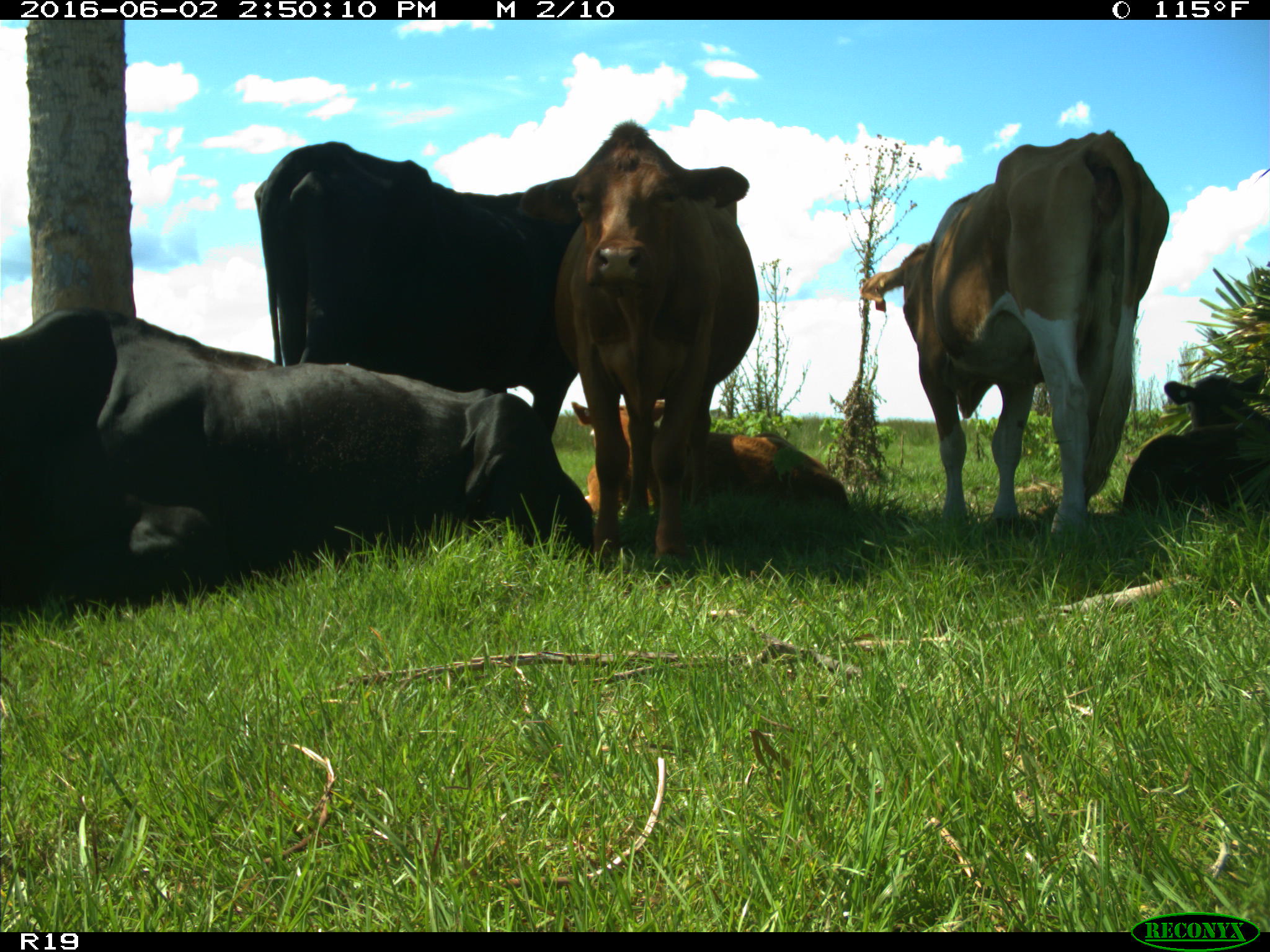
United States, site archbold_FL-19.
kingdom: Animalia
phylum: Chordata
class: Mammalia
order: Artiodactyla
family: Bovidae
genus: Bos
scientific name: Bos taurus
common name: domestic cow